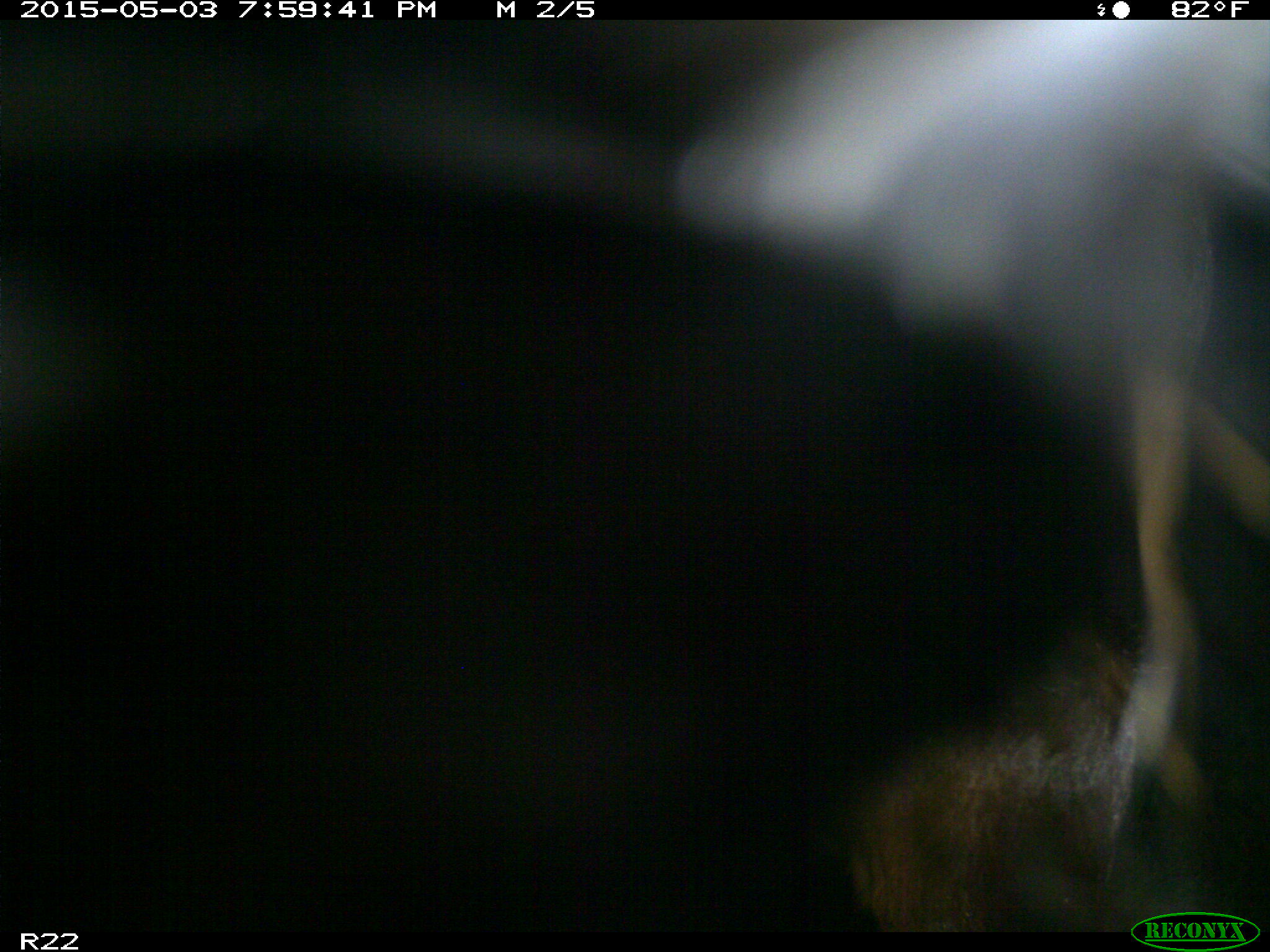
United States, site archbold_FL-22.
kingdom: Animalia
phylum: Chordata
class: Mammalia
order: Artiodactyla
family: Bovidae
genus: Bos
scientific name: Bos taurus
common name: domestic cow